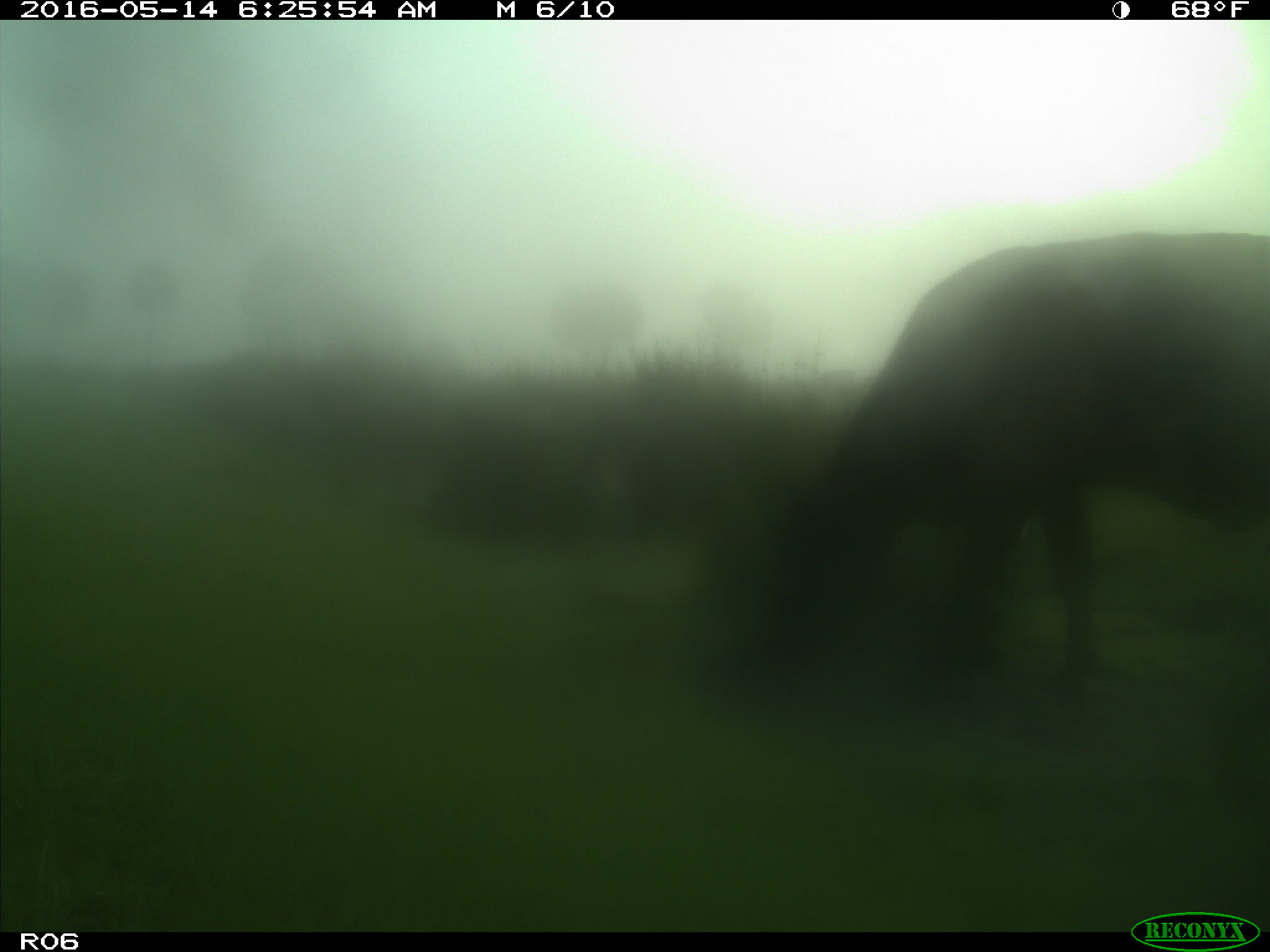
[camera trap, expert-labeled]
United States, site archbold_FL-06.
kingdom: Animalia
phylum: Chordata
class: Mammalia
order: Artiodactyla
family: Bovidae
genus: Bos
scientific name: Bos taurus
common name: domestic cow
Bos taurus (domestic cow).